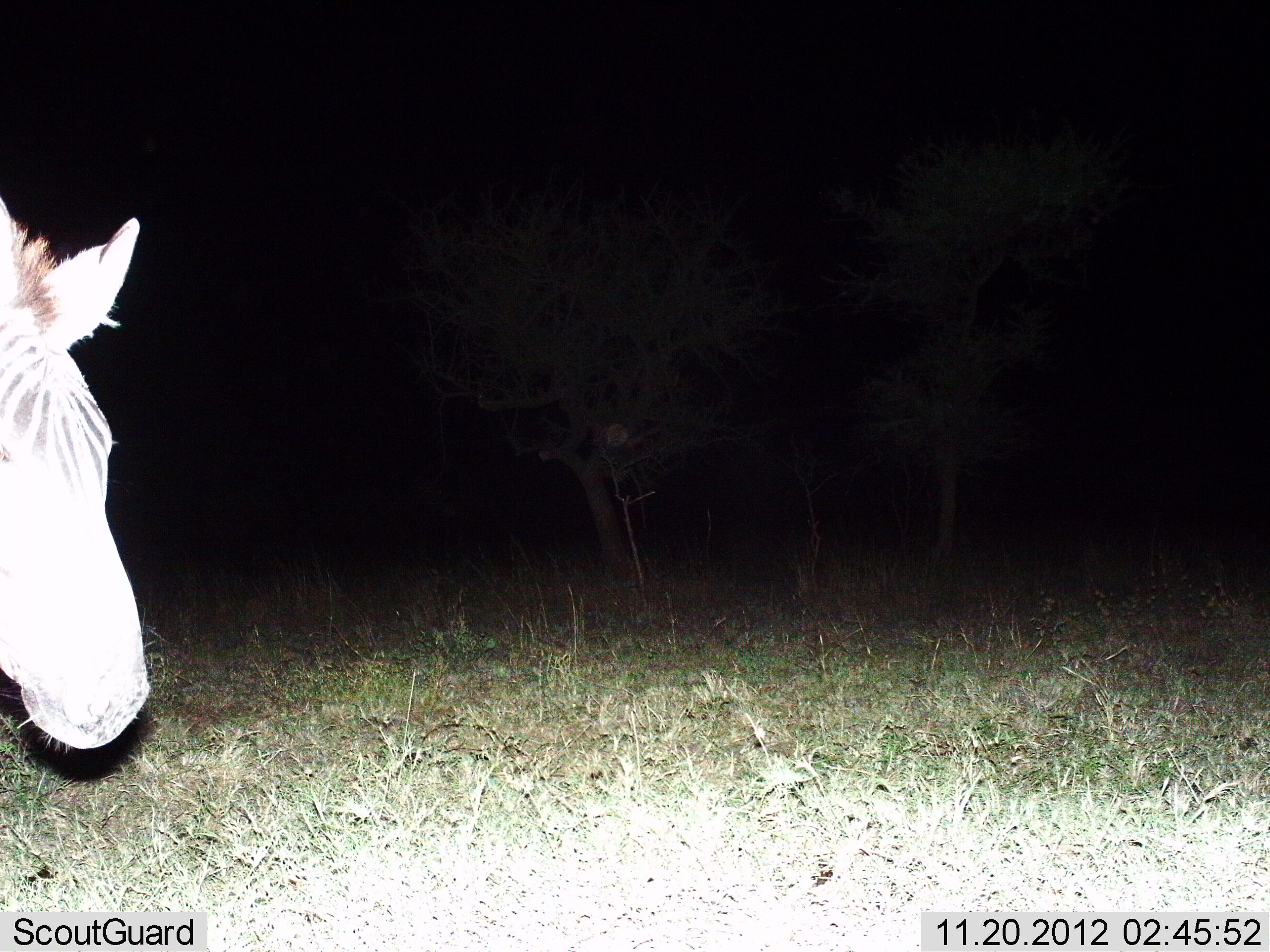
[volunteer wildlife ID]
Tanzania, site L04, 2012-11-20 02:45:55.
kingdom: Animalia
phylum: Chordata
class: Mammalia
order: Perissodactyla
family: Equidae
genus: Equus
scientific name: Equus quagga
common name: plains zebra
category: zebra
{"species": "zebra (plains zebra) (Equus quagga)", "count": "1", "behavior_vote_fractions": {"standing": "90%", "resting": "0%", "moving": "10%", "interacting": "0%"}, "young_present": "0%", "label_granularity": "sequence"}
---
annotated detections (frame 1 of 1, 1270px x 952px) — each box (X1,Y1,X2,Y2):
animal: (0,200,158,781)